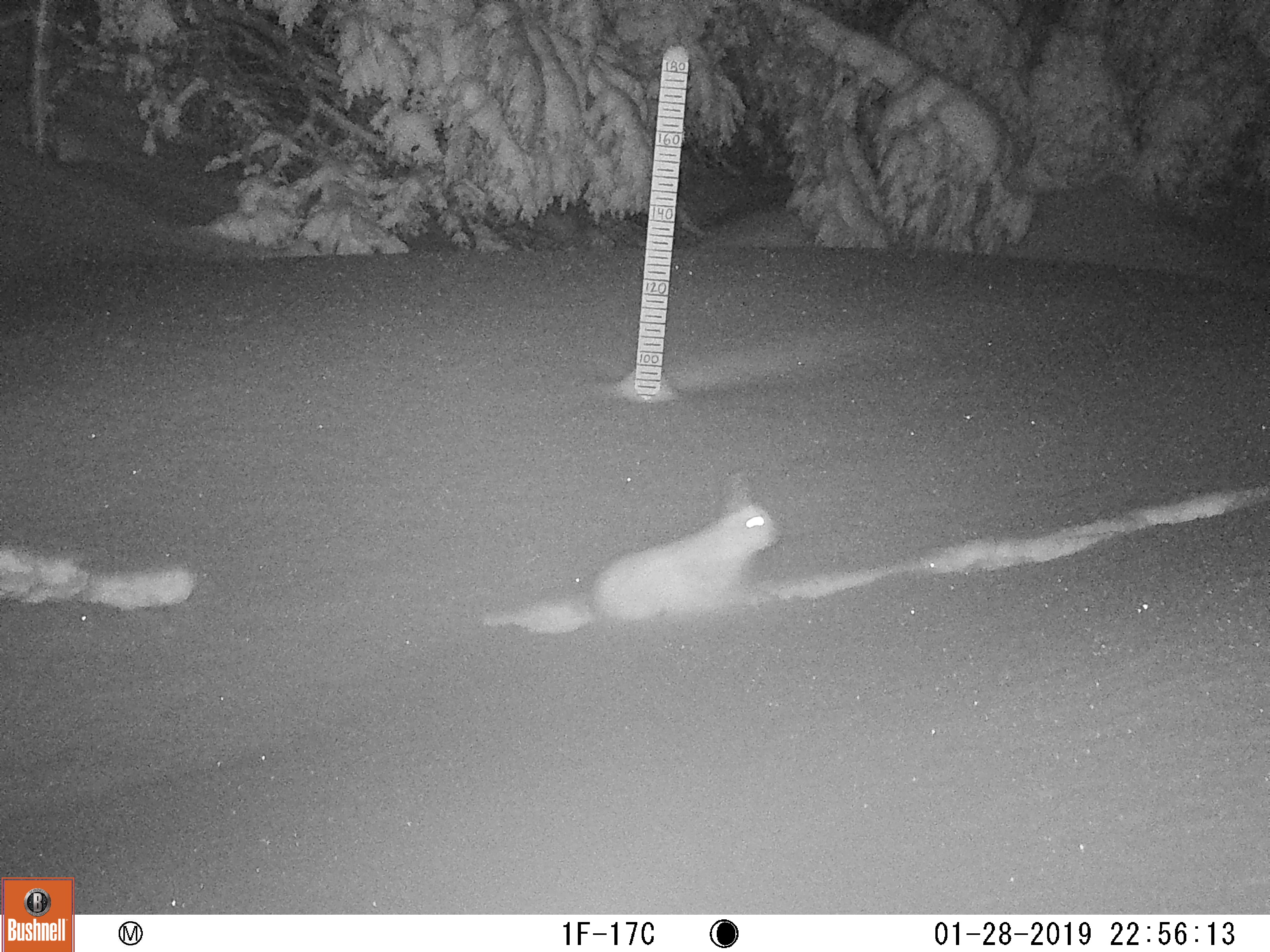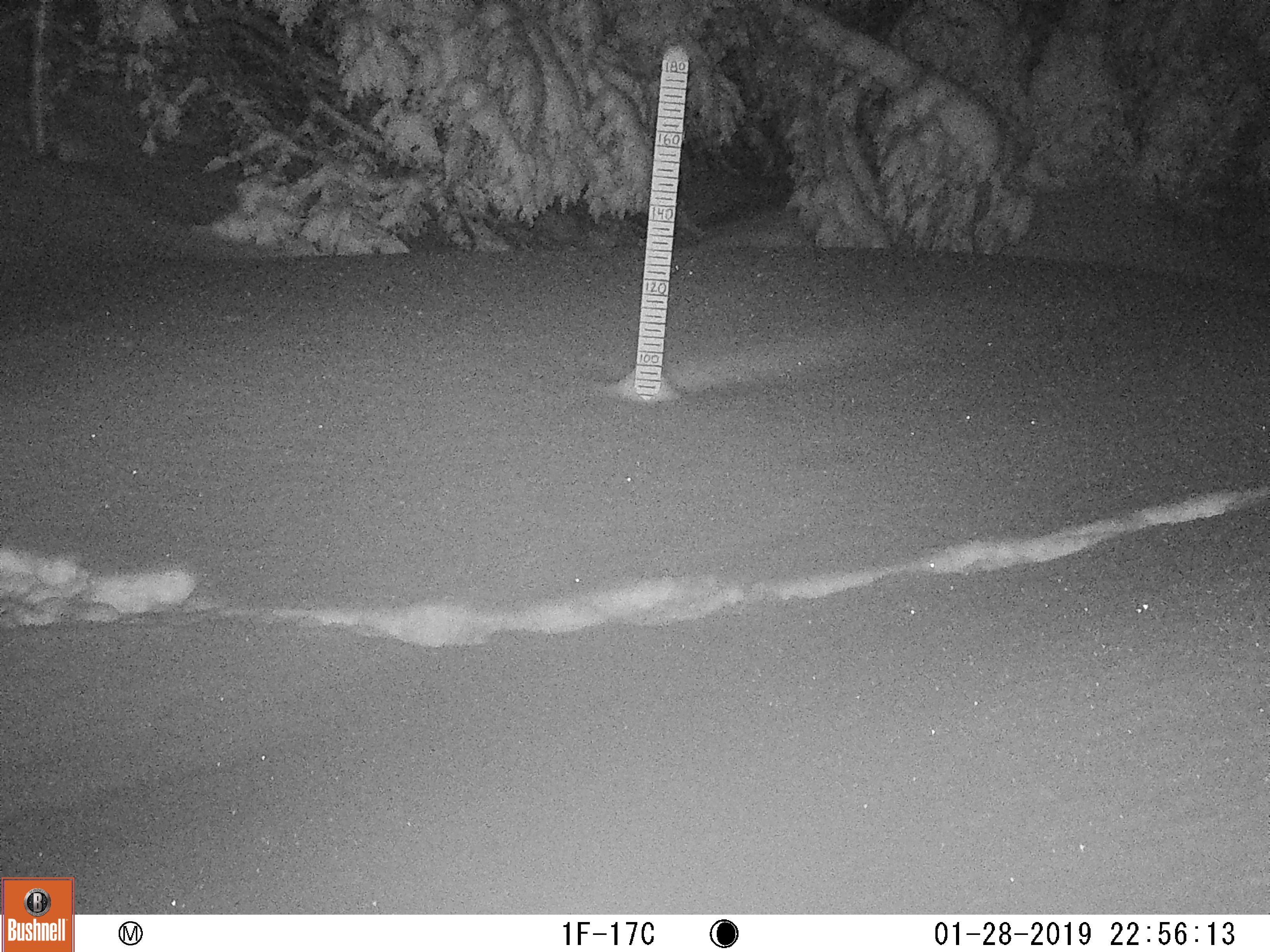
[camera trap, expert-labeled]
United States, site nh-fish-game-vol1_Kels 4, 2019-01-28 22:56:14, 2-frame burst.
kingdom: Animalia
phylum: Chordata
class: Mammalia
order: Lagomorpha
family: Leporidae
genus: Lepus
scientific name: Lepus americanus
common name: snowshoe hare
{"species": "snowshoe hare (Lepus americanus)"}